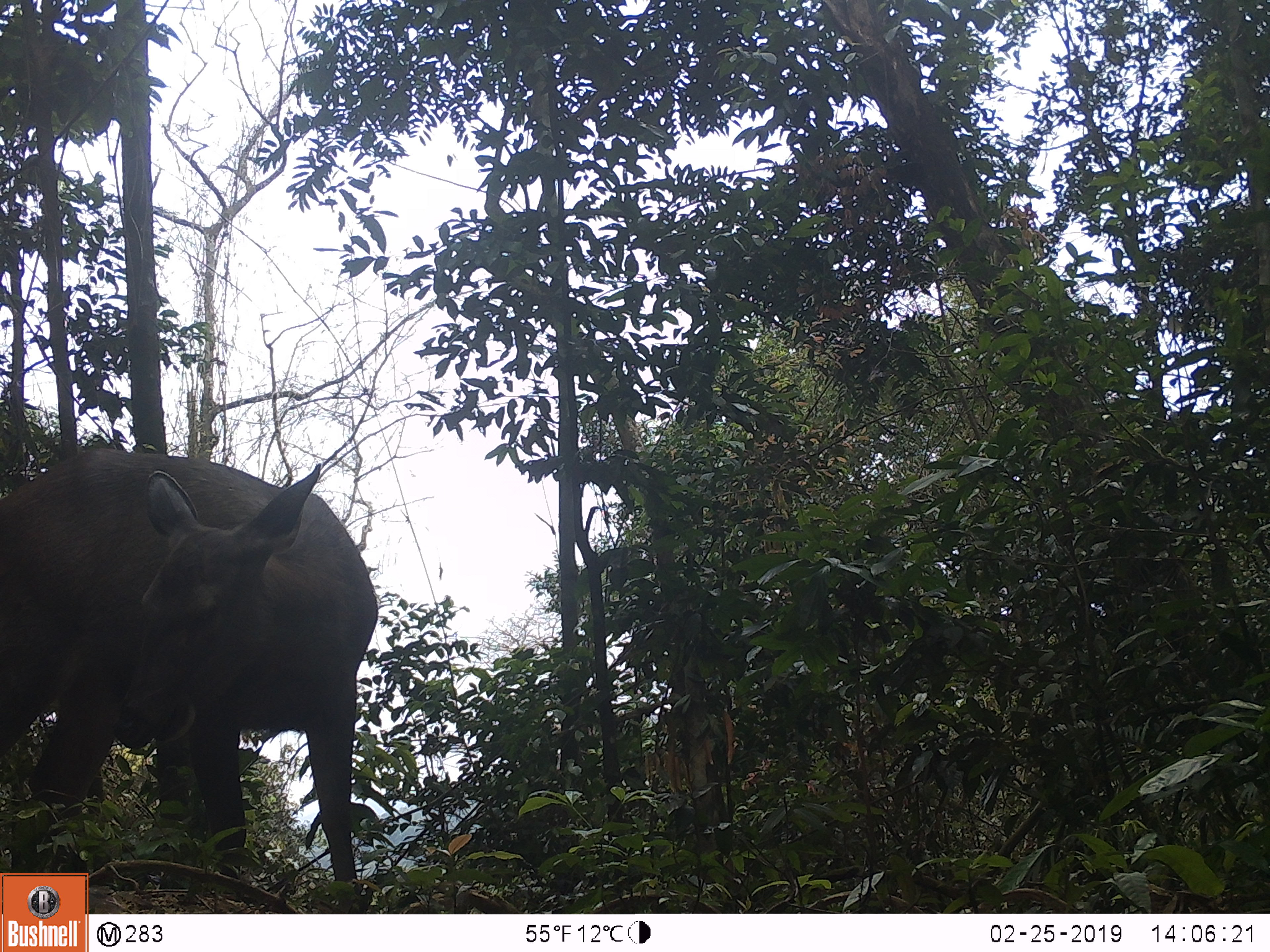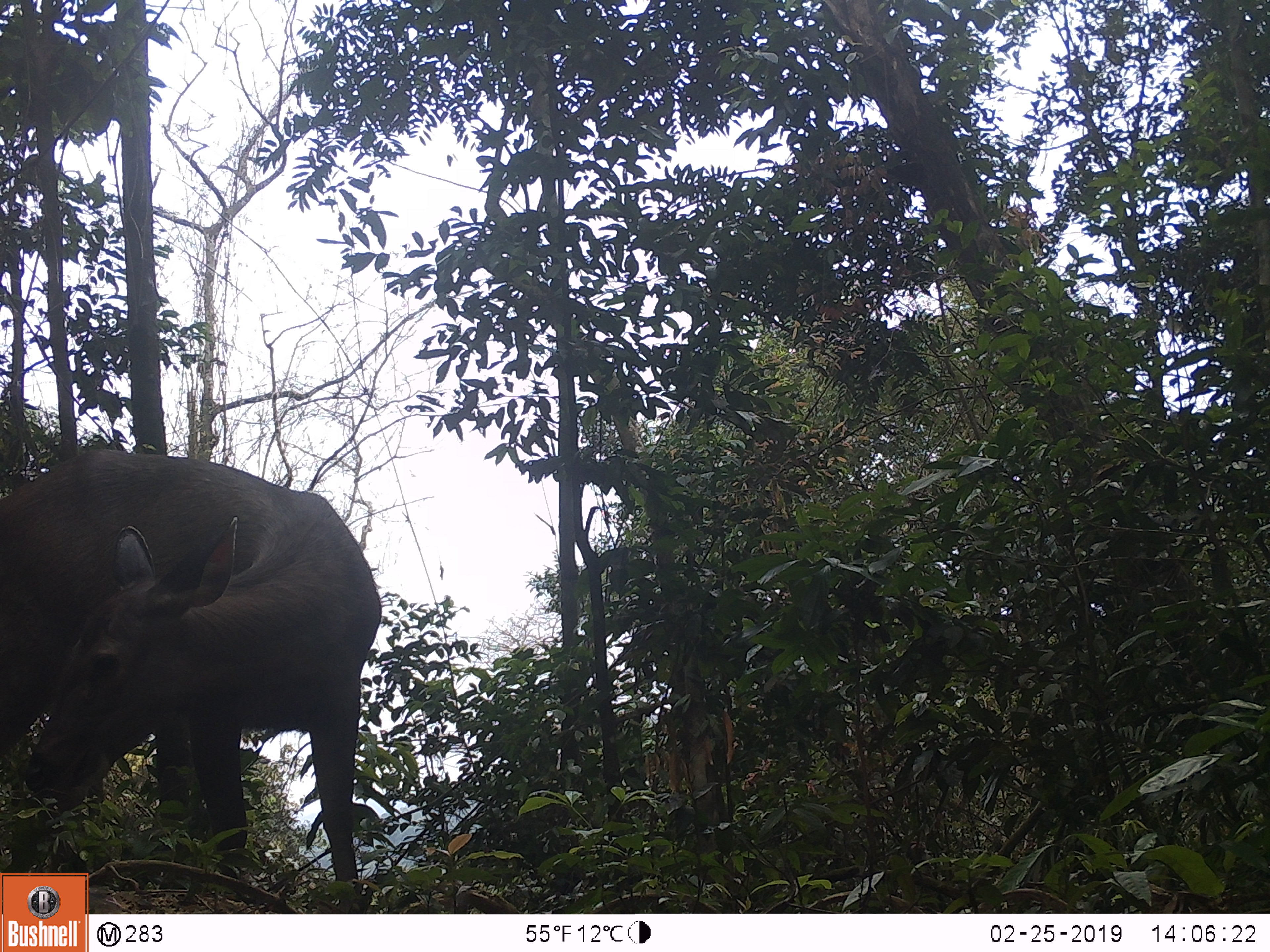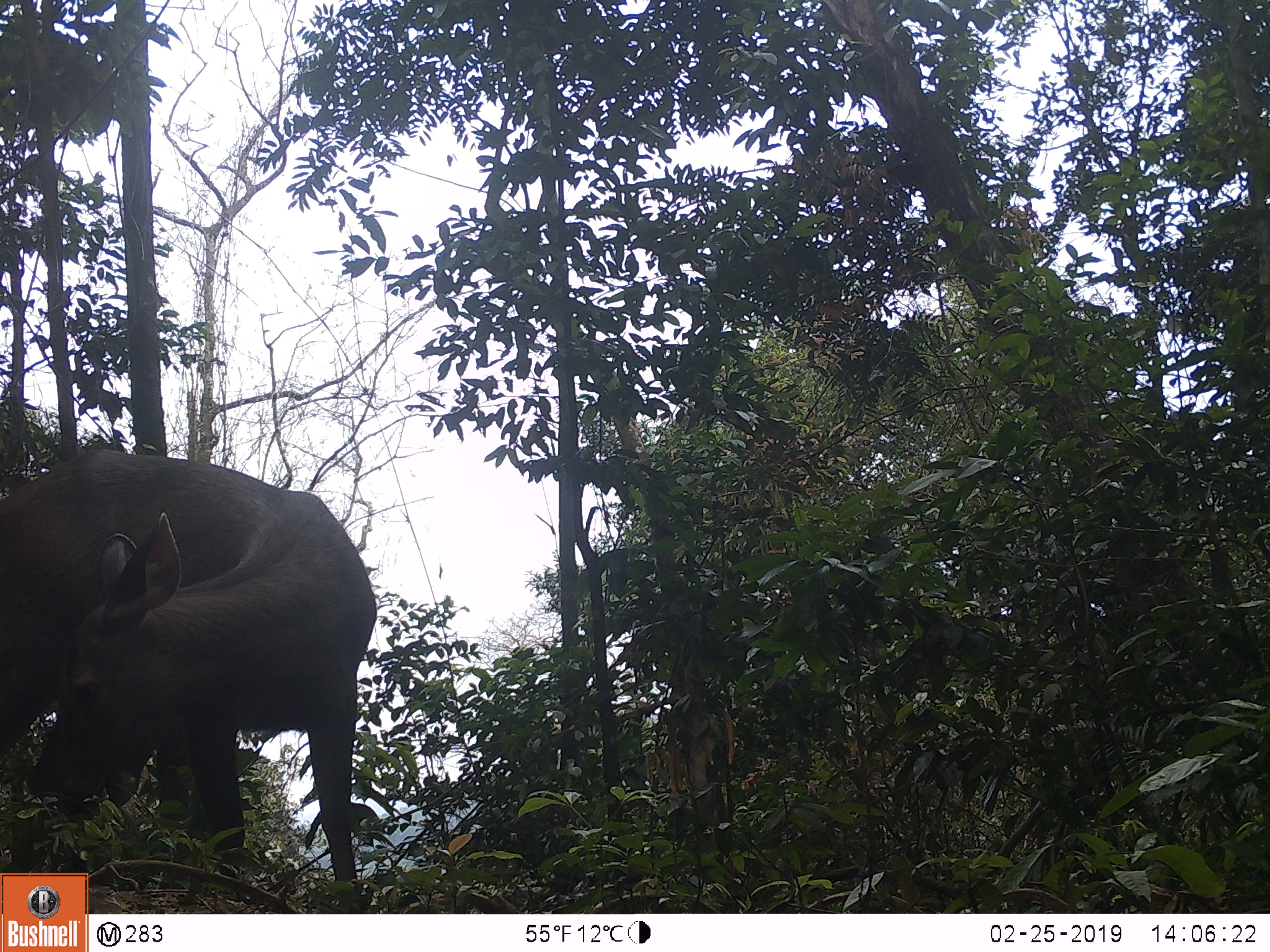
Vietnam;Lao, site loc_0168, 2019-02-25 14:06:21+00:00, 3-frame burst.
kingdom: Animalia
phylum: Chordata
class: Mammalia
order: Artiodactyla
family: Cervidae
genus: Rusa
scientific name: Rusa unicolor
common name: sambar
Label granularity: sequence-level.